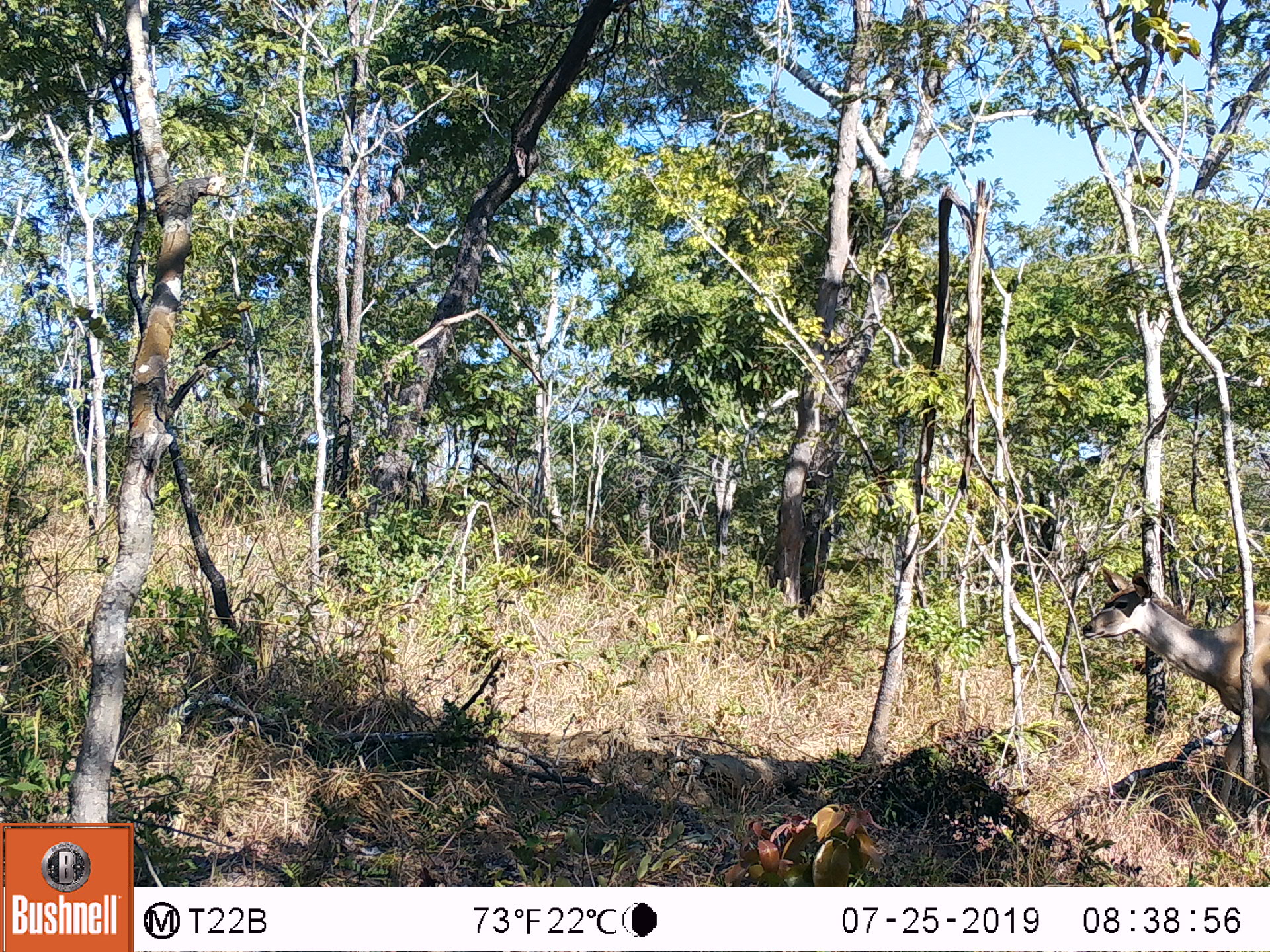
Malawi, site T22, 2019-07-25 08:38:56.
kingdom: Animalia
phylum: Chordata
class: Mammalia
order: Artiodactyla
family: Bovidae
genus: Tragelaphus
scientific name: Tragelaphus strepsiceros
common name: greater kudu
Greater kudu (Tragelaphus strepsiceros), count 1.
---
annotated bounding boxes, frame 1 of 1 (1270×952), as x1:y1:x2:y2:
greater kudu: 1082:557:1262:819